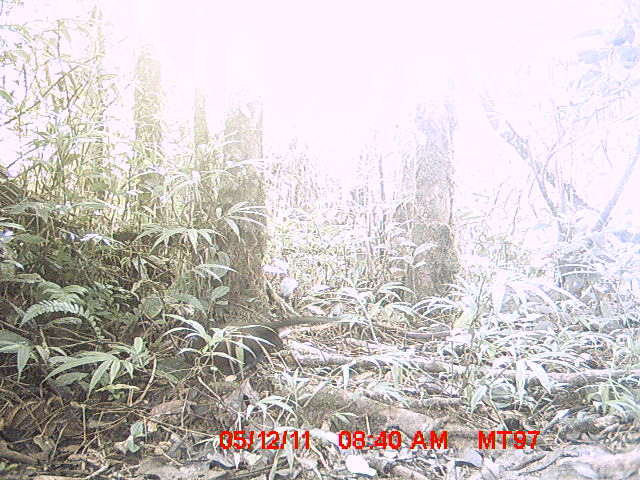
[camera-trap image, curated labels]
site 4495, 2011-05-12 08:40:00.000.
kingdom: Animalia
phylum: Chordata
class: Aves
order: Cuculiformes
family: Cuculidae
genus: Coua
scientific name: Coua serriana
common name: red-breasted coua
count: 1